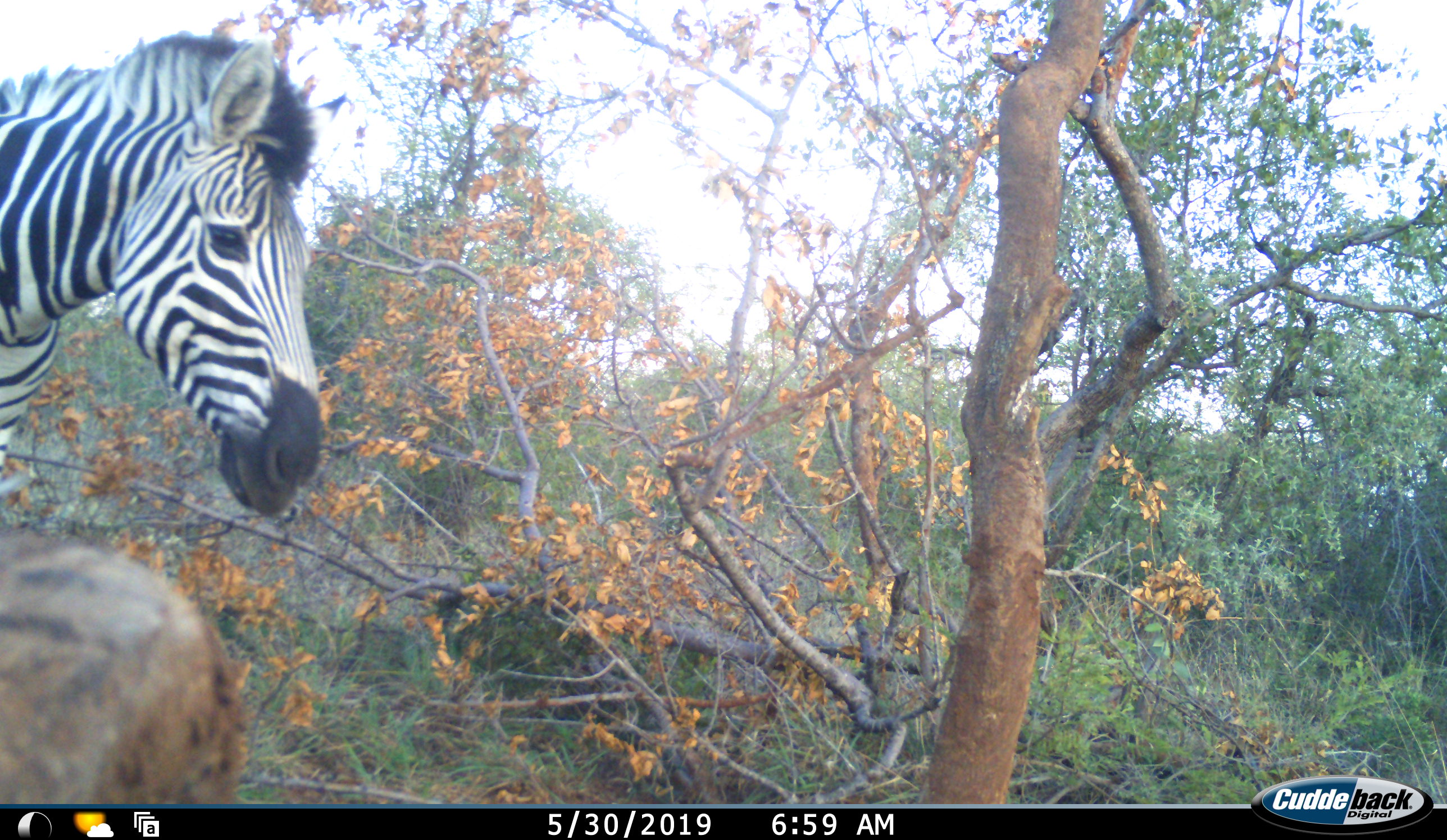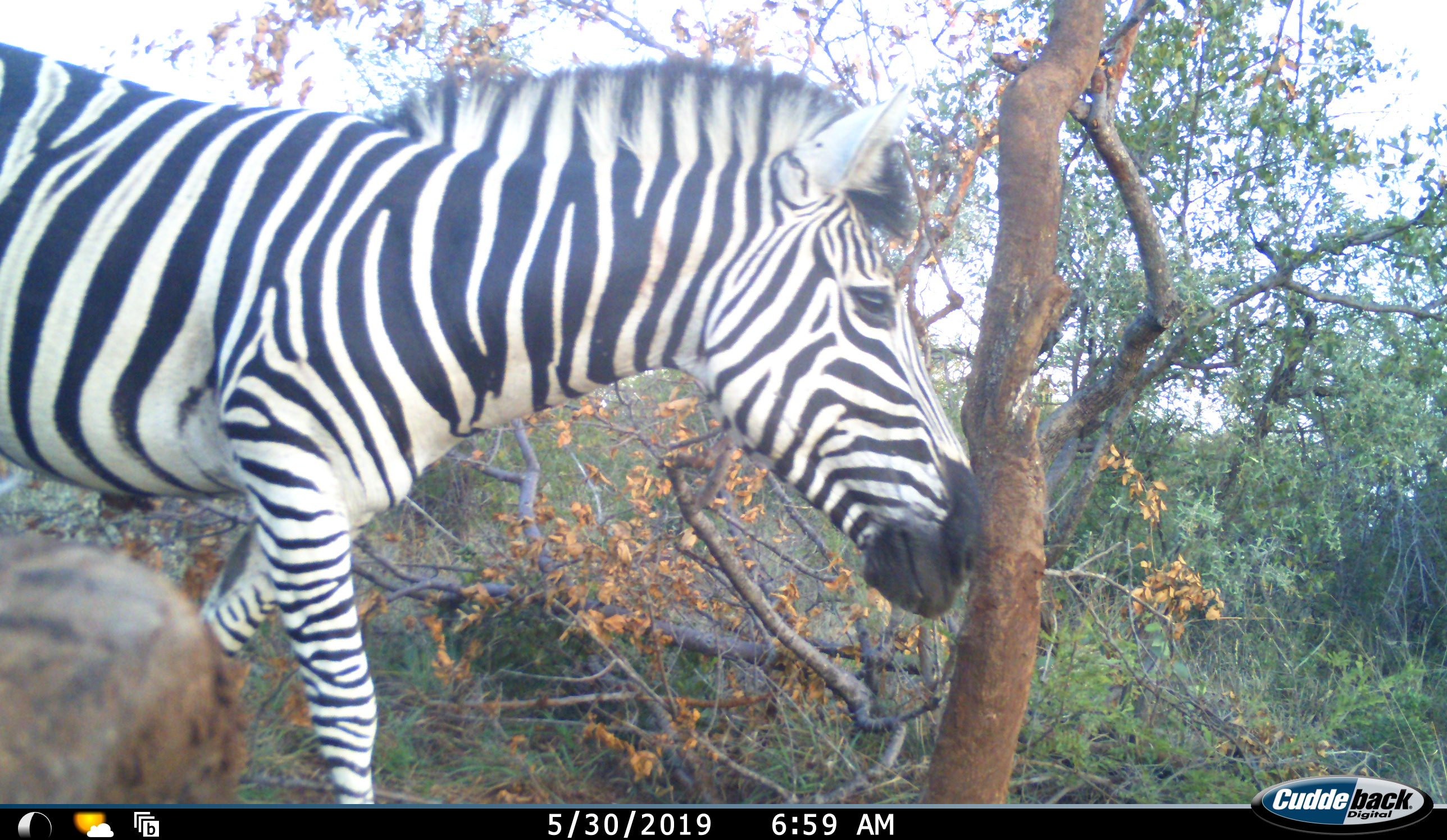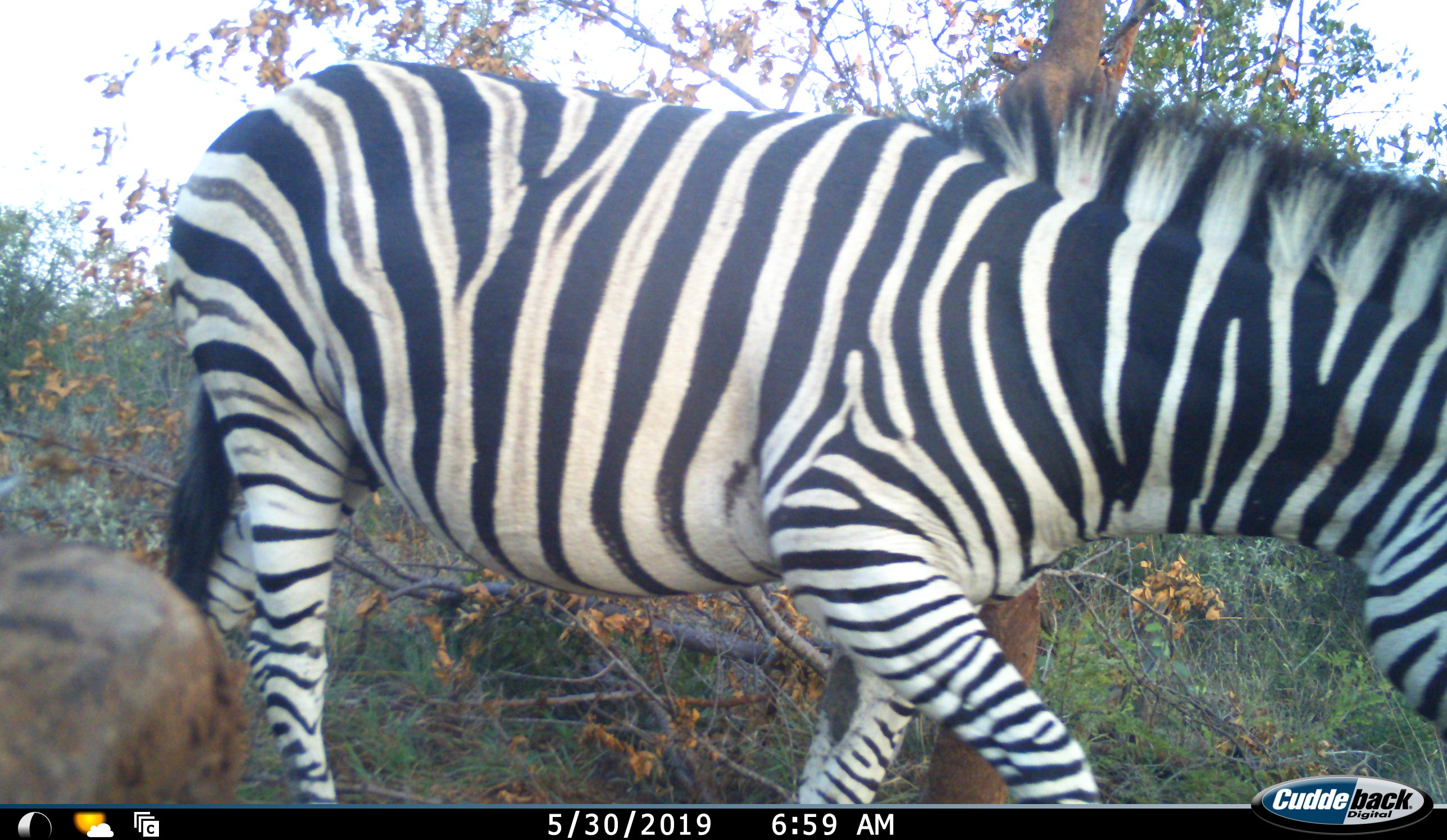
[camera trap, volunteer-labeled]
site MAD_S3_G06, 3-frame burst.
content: unidentified animal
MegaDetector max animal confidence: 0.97